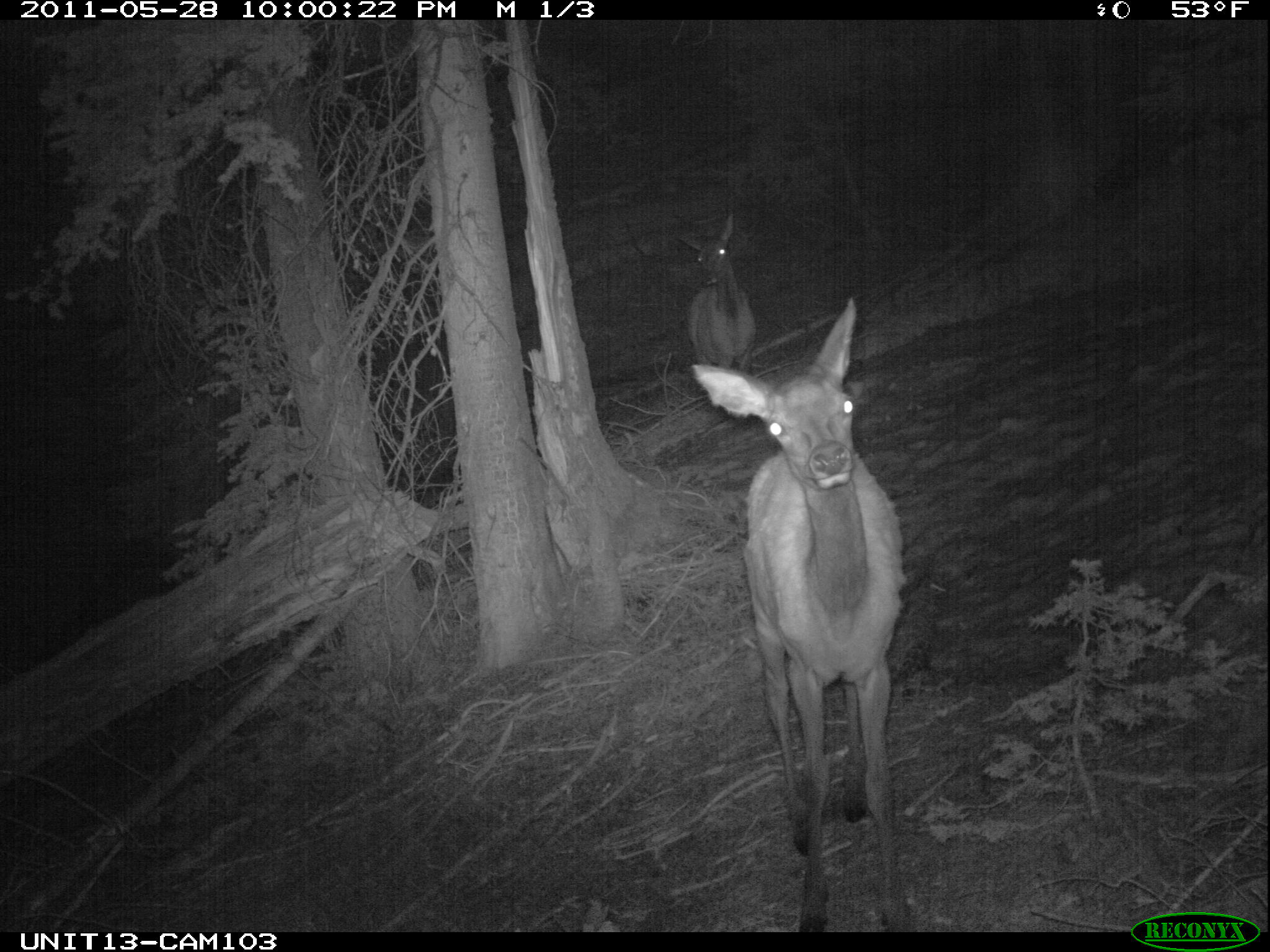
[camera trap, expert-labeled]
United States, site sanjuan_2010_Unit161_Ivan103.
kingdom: Animalia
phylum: Chordata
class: Mammalia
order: Artiodactyla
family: Cervidae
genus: Cervus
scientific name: Cervus elaphus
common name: red deer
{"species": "Cervus elaphus (red deer)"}